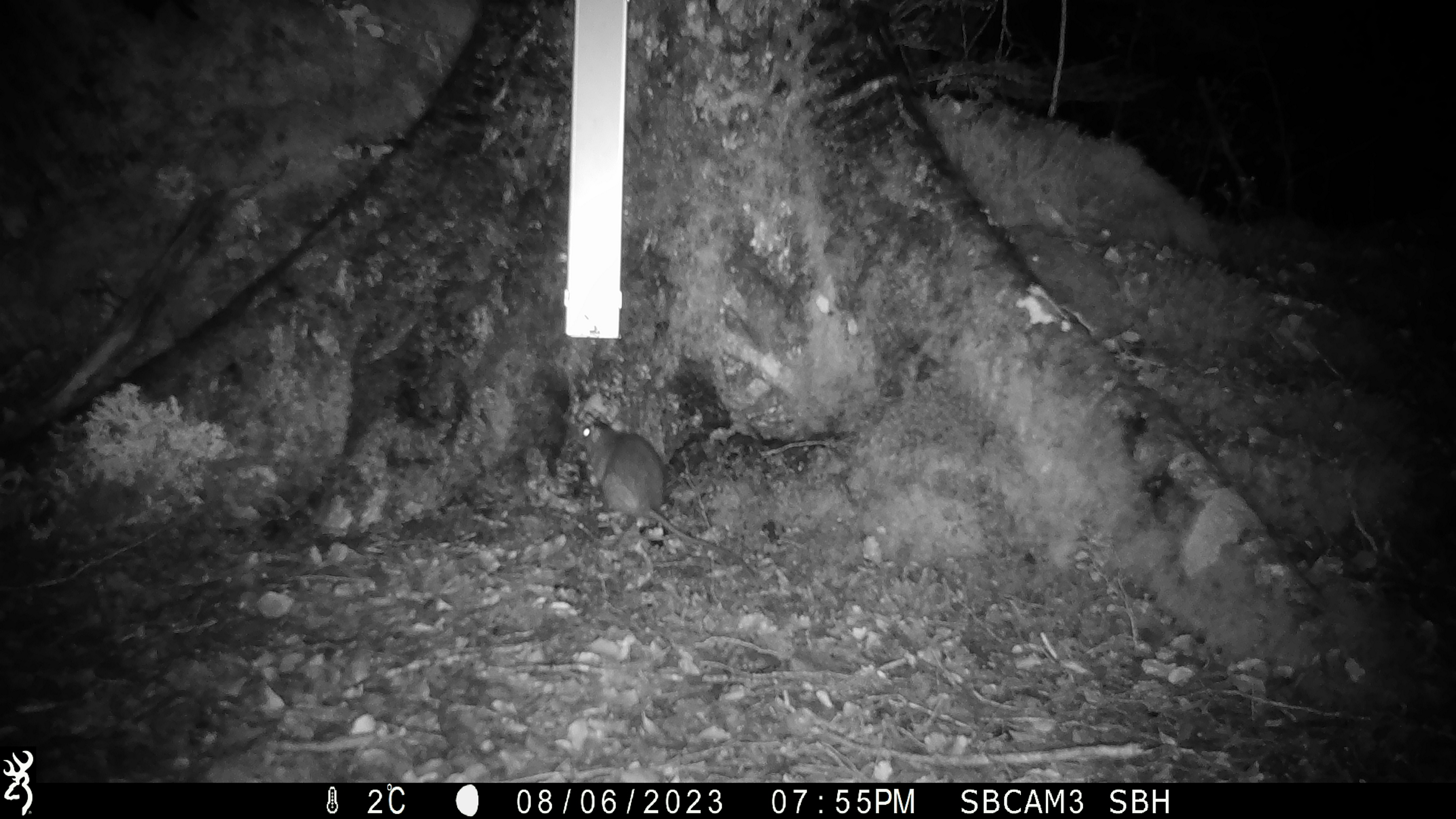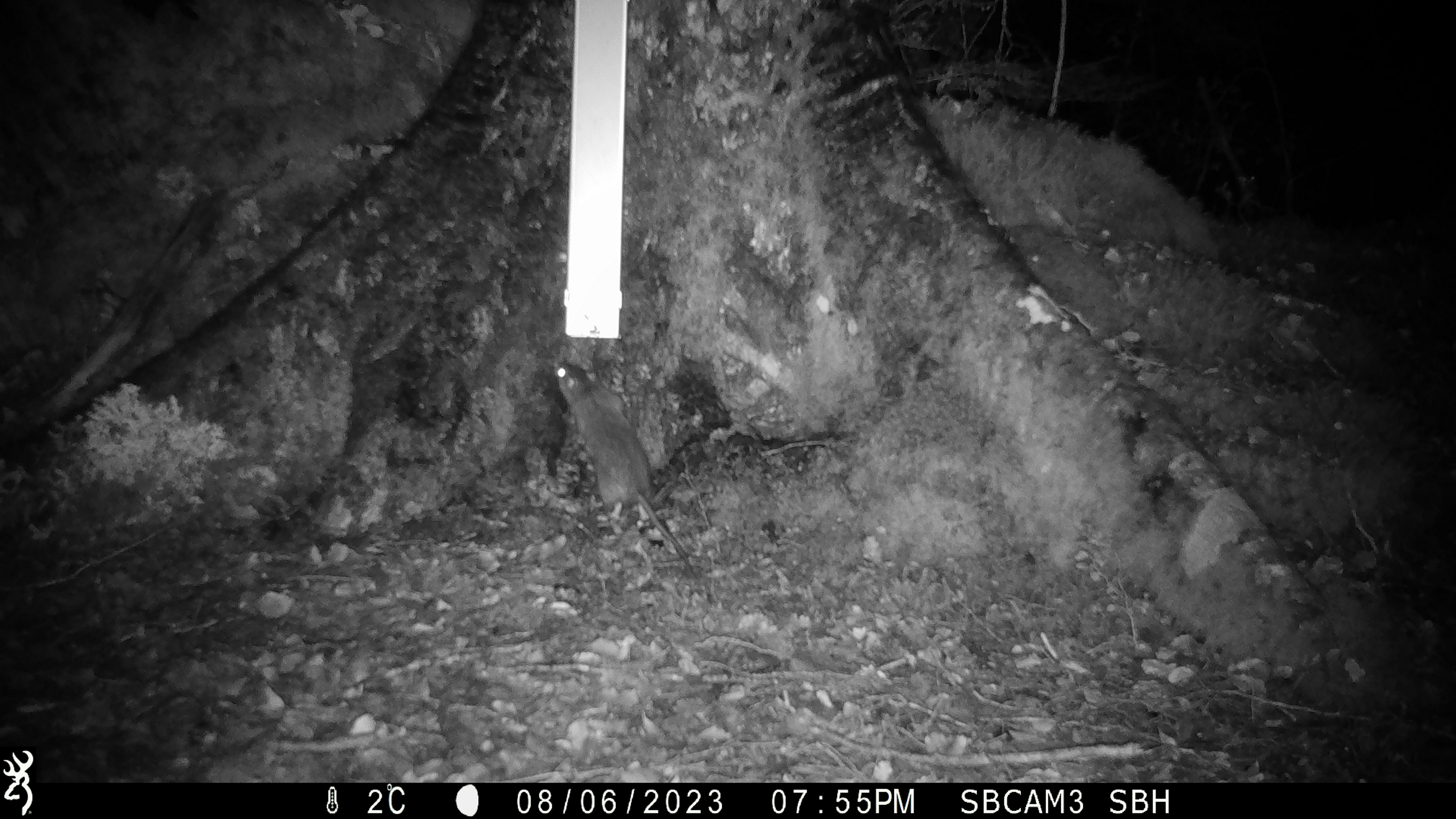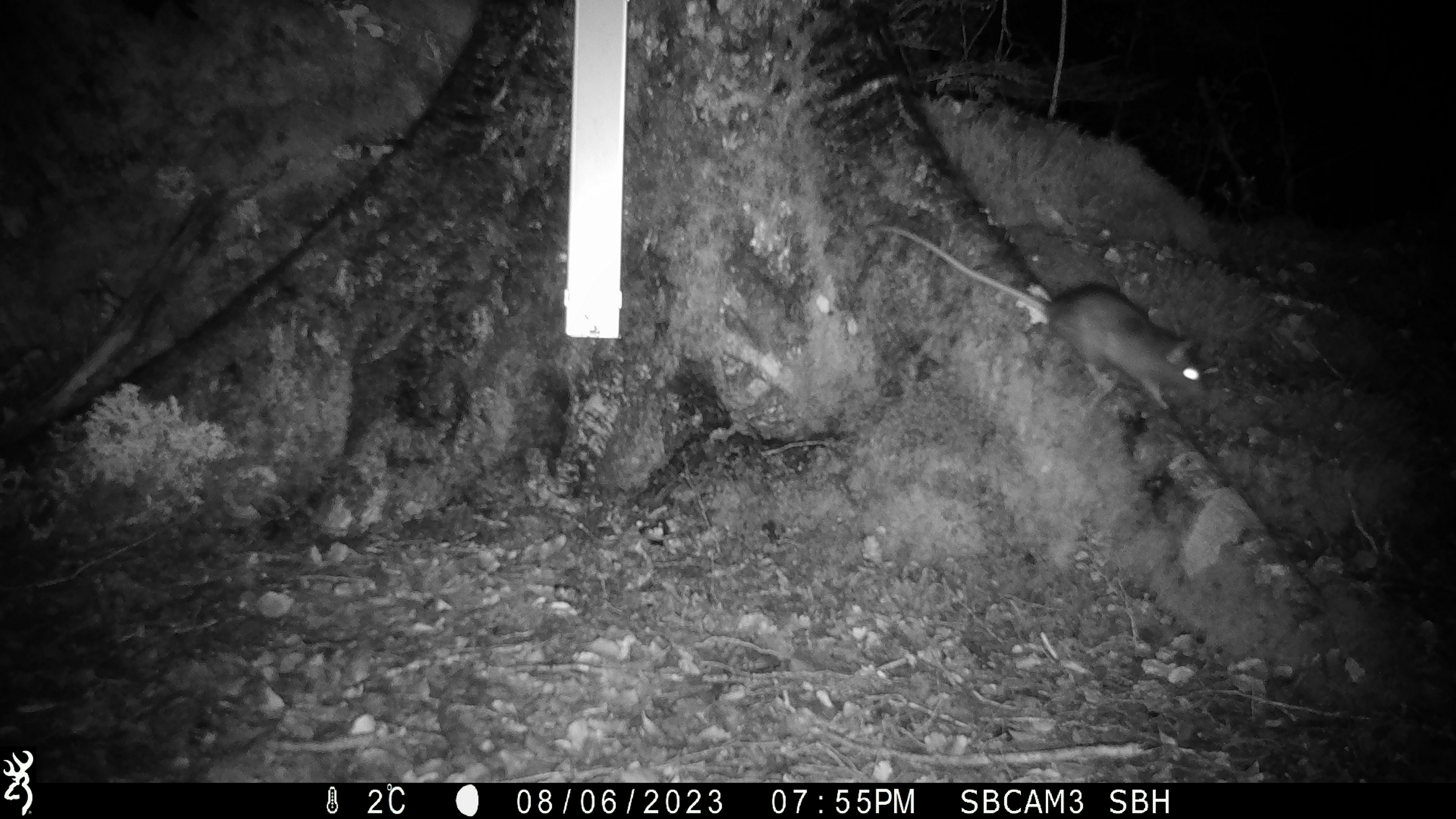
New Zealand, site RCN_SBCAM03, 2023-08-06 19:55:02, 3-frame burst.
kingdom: Animalia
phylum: Chordata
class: Mammalia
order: Rodentia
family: Muridae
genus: Rattus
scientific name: Rattus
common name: rat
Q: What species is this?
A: Rat (Rattus).